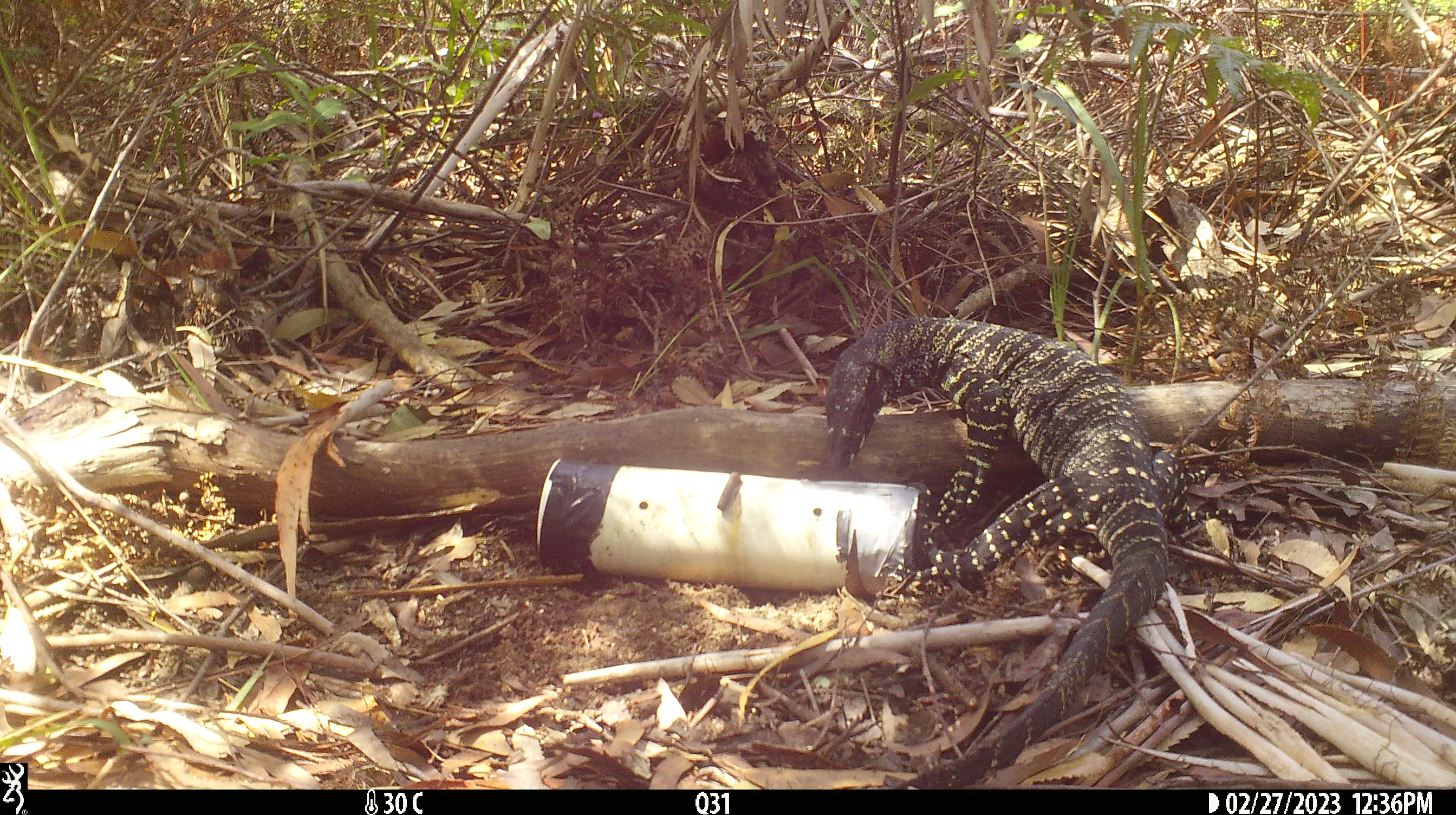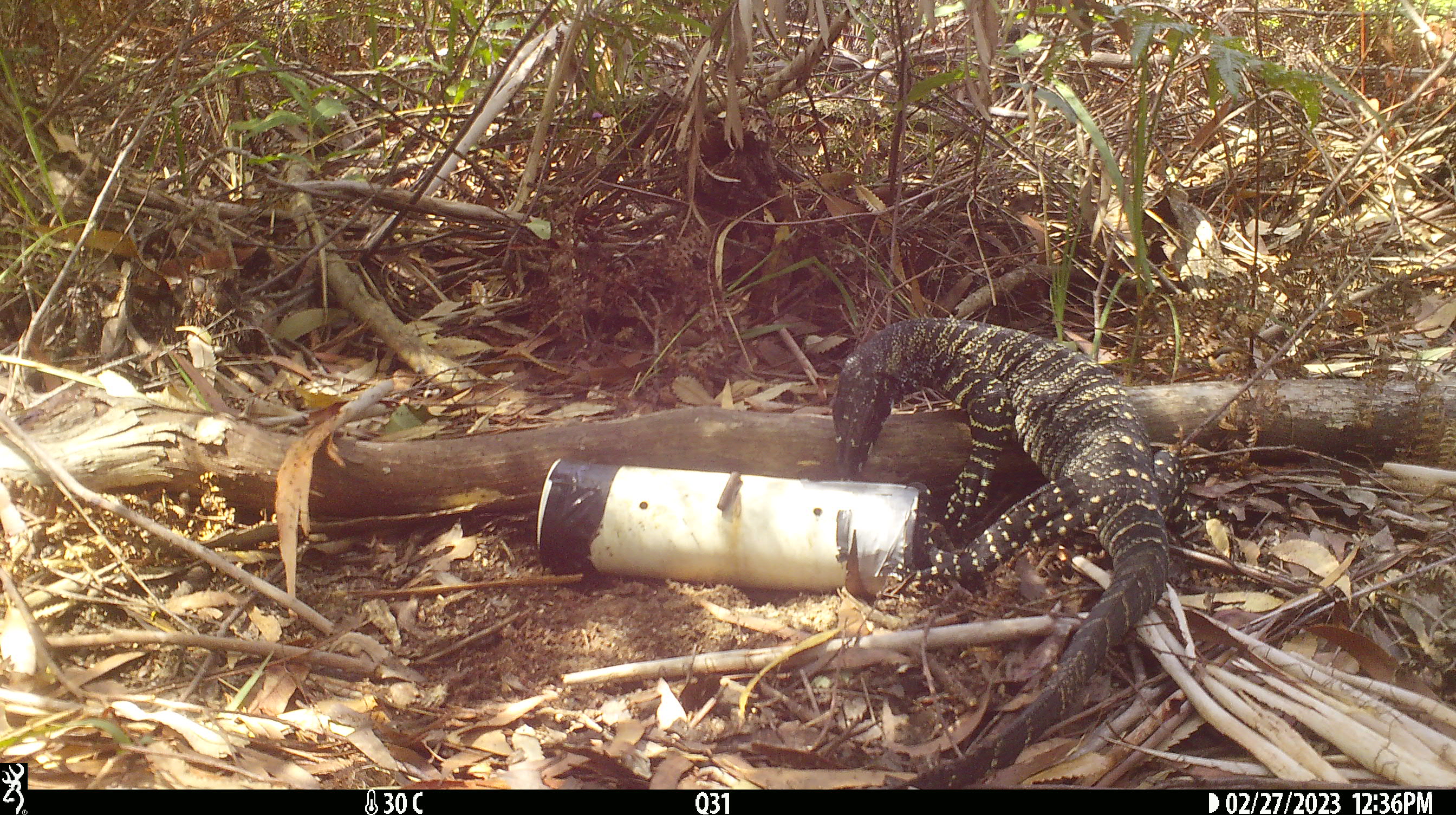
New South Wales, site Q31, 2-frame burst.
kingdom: Animalia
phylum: Chordata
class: Reptilia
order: Squamata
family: Varanidae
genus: Varanus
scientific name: Varanus varius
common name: lace monitor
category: goanna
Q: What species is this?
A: Goanna (lace monitor) (Varanus varius).